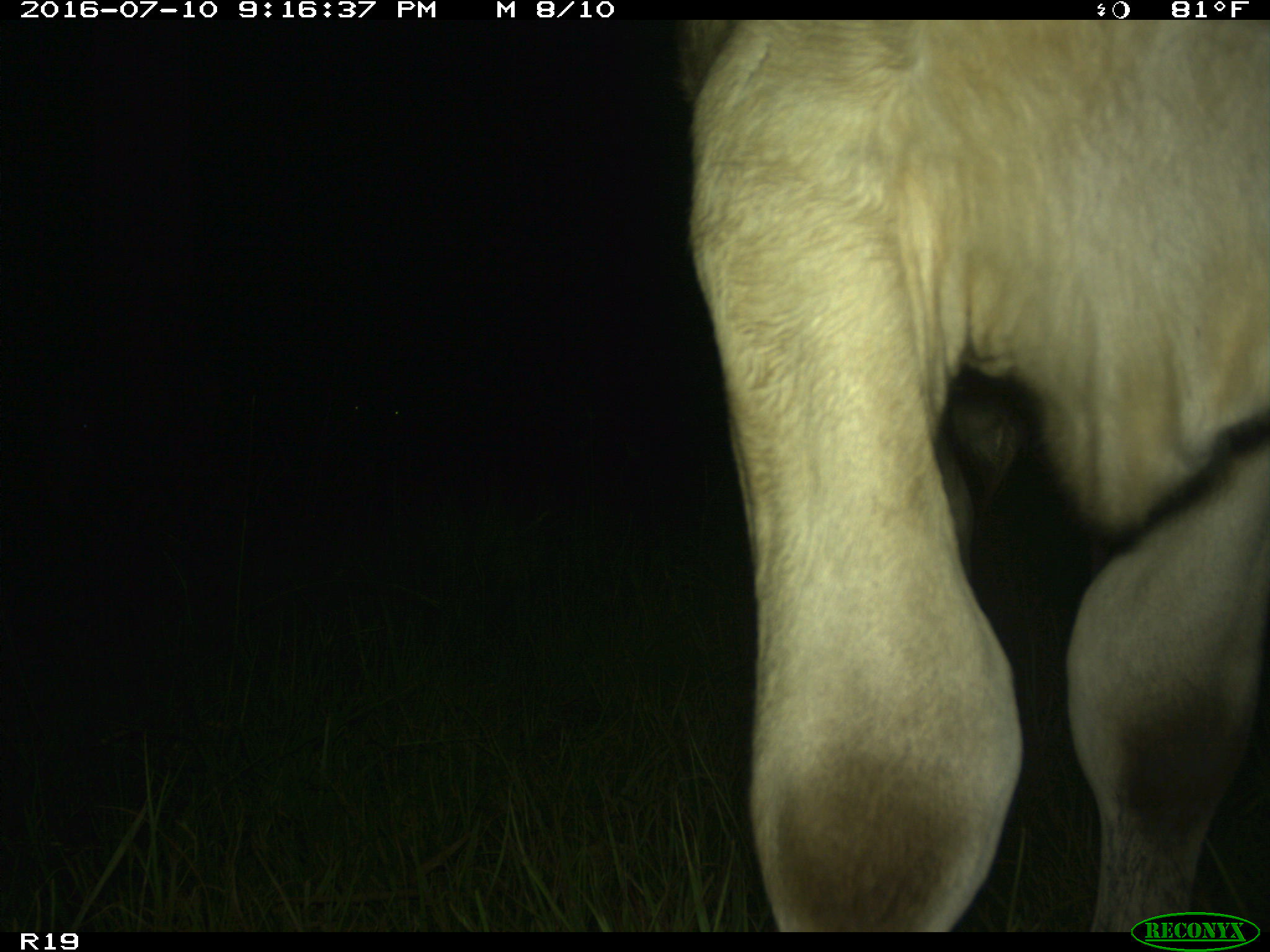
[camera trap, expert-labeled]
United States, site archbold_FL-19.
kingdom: Animalia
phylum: Chordata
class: Mammalia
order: Artiodactyla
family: Bovidae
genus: Bos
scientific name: Bos taurus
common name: domestic cow